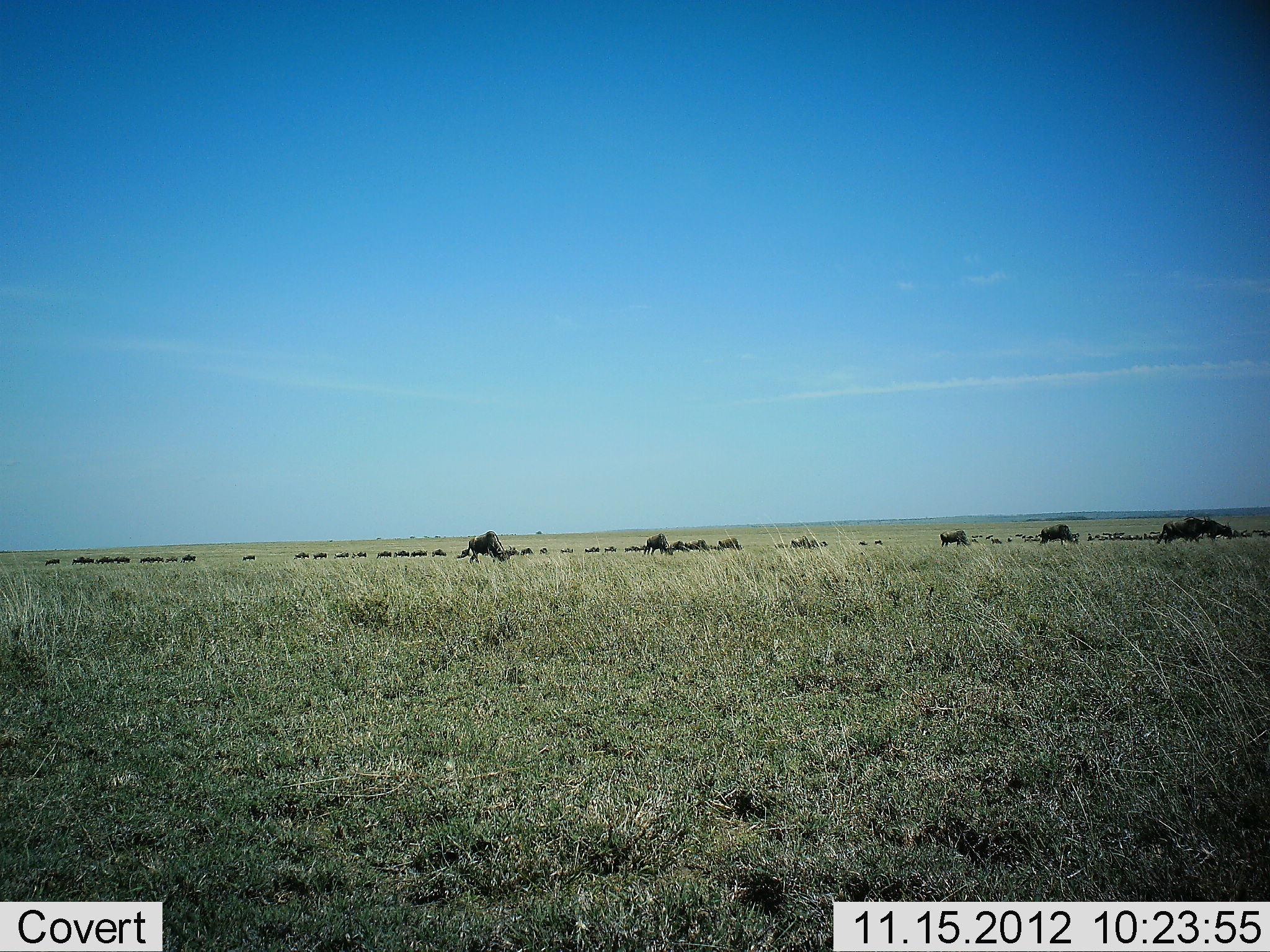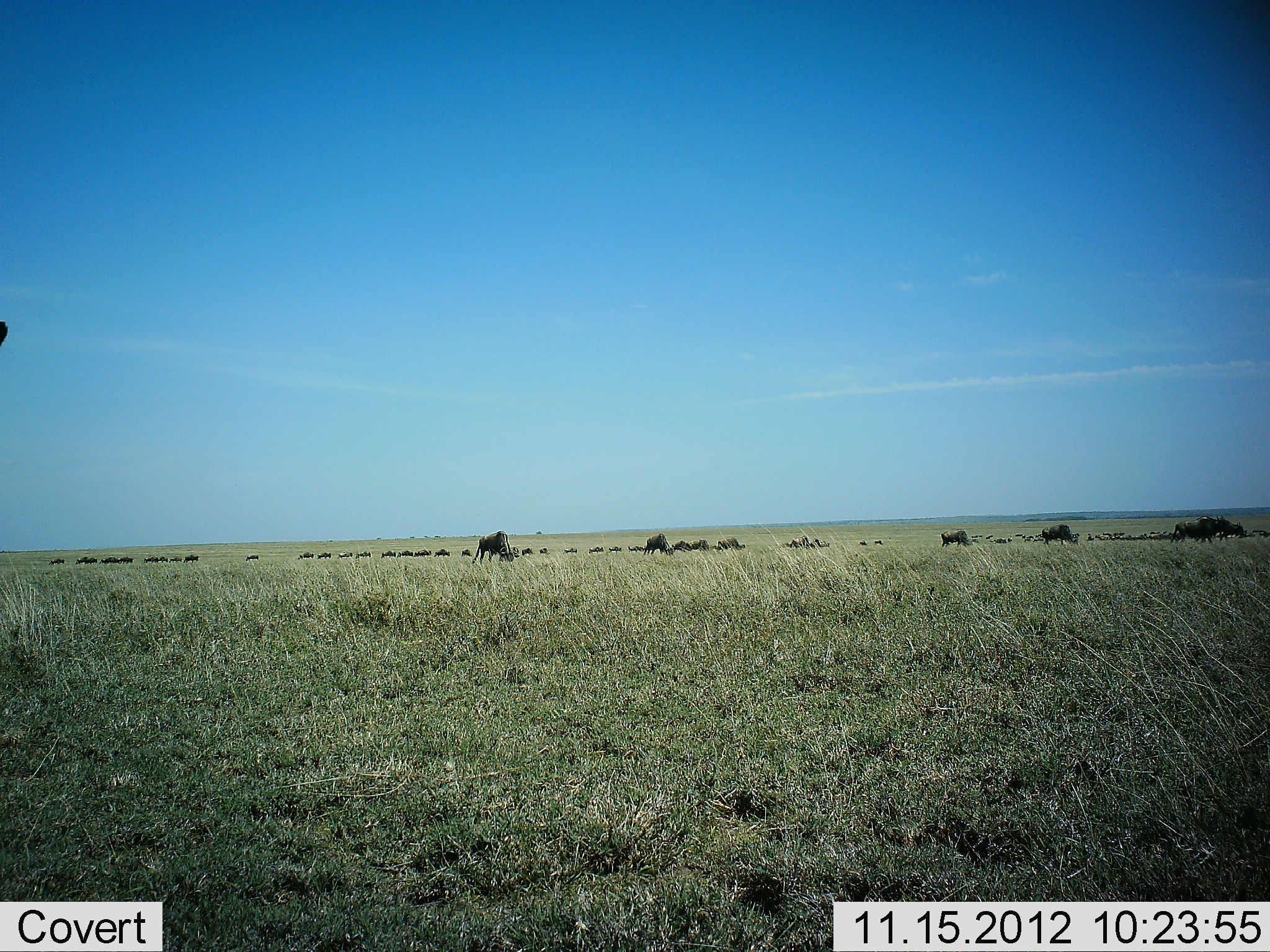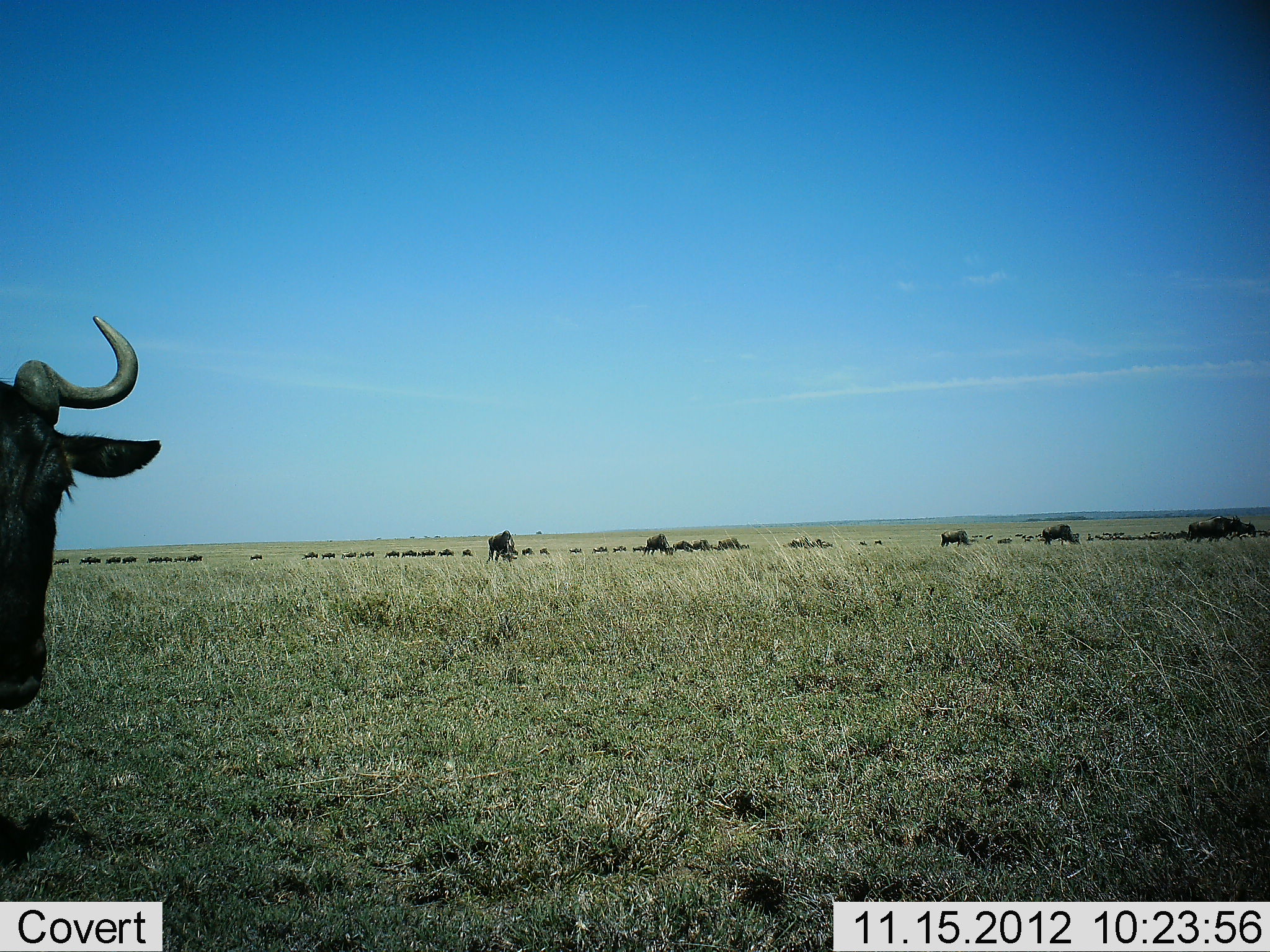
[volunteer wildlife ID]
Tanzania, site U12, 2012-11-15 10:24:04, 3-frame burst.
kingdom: Animalia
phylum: Chordata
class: Mammalia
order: Artiodactyla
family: Bovidae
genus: Connochaetes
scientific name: Connochaetes taurinus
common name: blue wildebeest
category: wildebeest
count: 11-50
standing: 0%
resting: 10%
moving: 80%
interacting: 0%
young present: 0%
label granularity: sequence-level